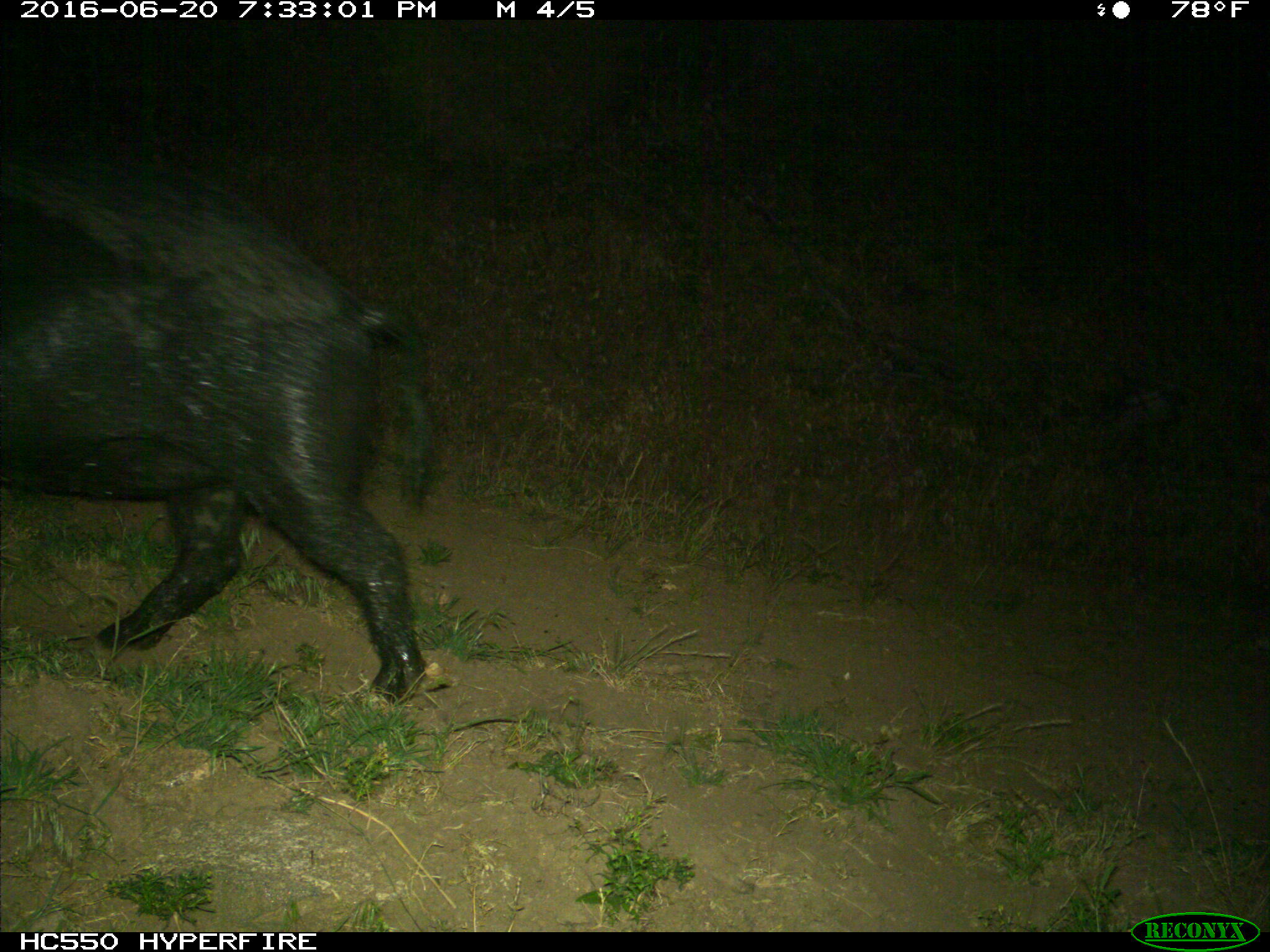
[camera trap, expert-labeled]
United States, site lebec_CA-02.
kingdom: Animalia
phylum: Chordata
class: Mammalia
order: Artiodactyla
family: Suidae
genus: Sus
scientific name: Sus scrofa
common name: wild boar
Sus scrofa (wild boar).